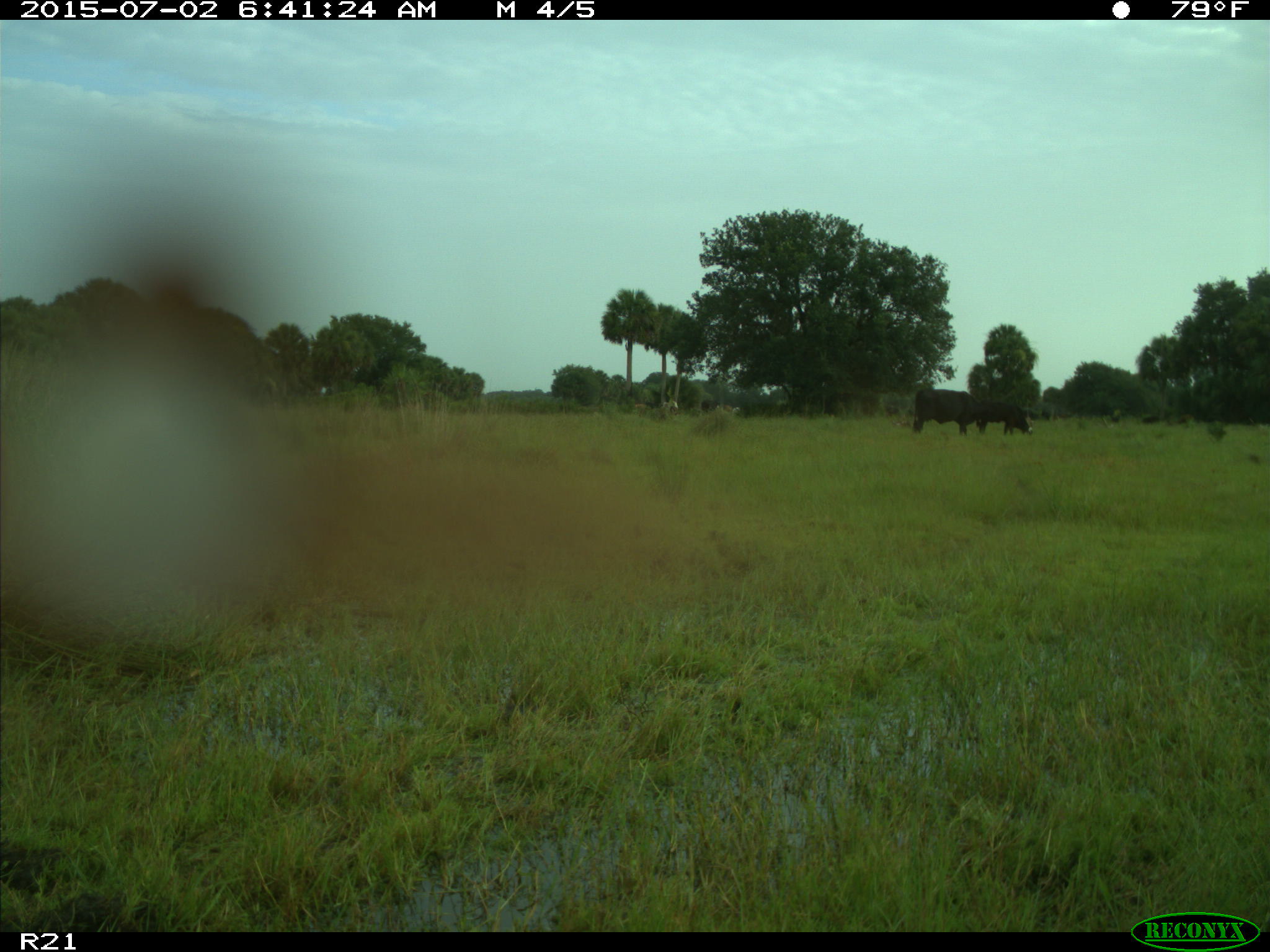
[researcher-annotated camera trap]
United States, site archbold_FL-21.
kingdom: Animalia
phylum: Chordata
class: Mammalia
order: Artiodactyla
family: Bovidae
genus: Bos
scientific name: Bos taurus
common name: domestic cow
Bos taurus (domestic cow).